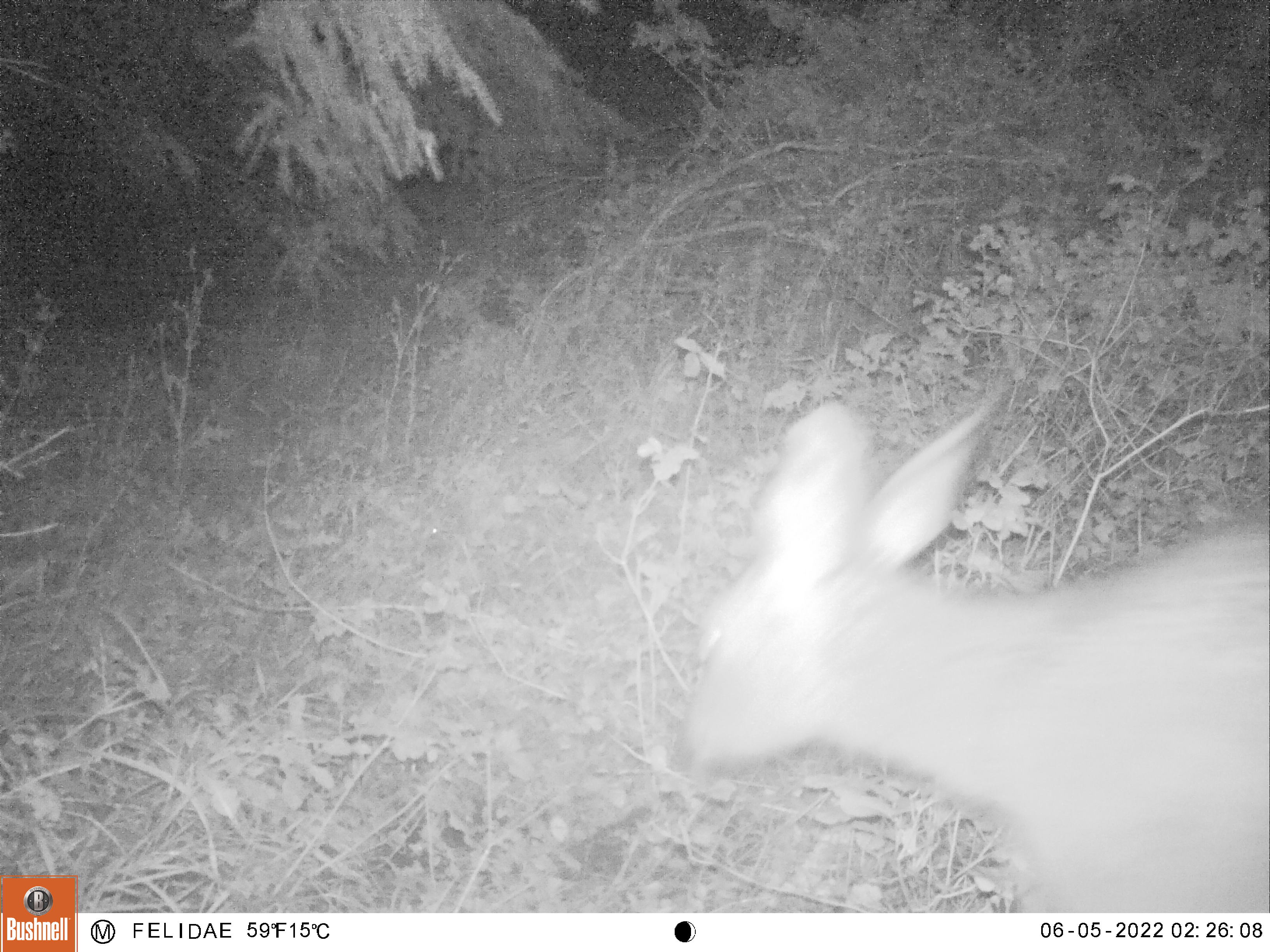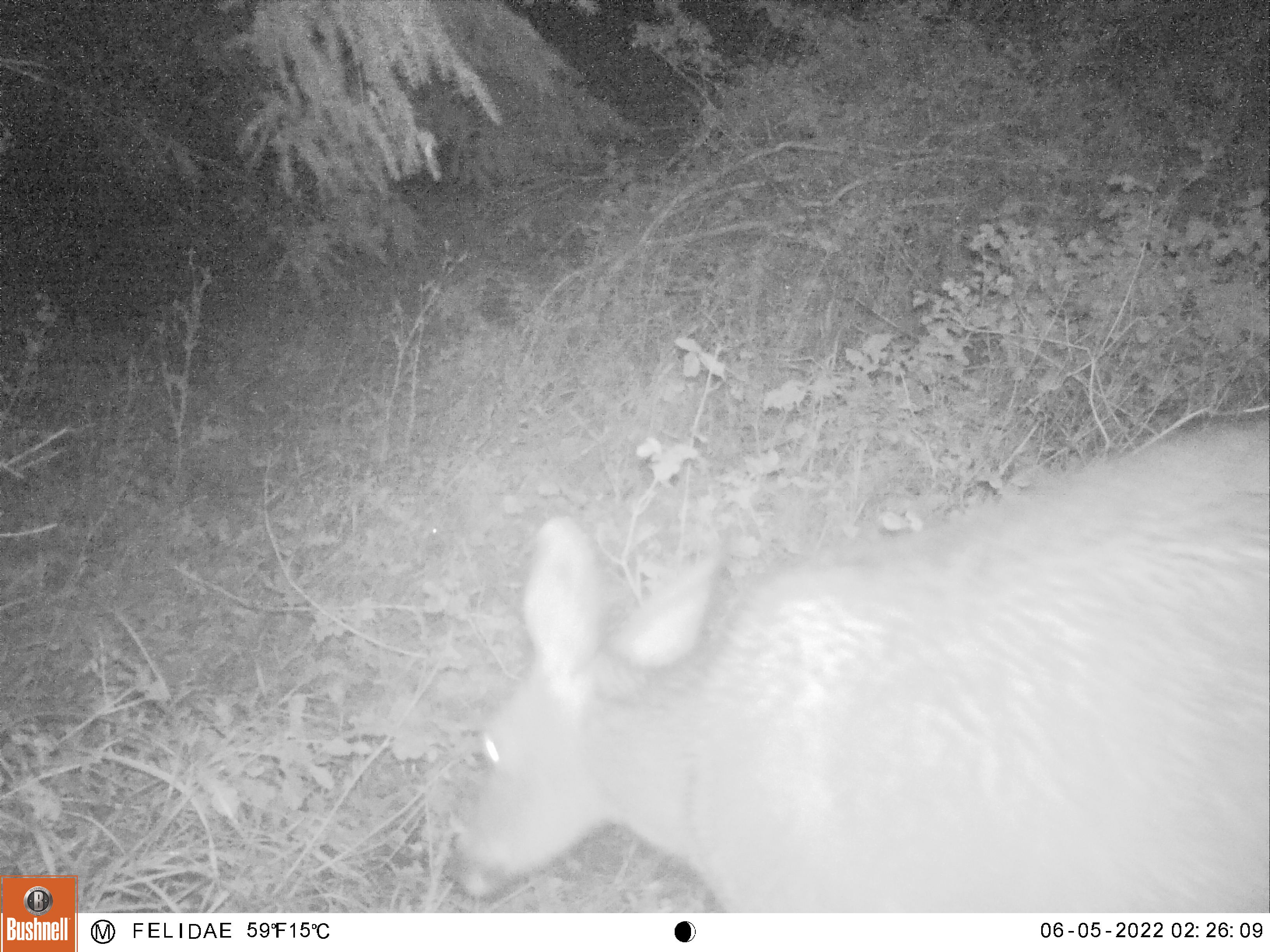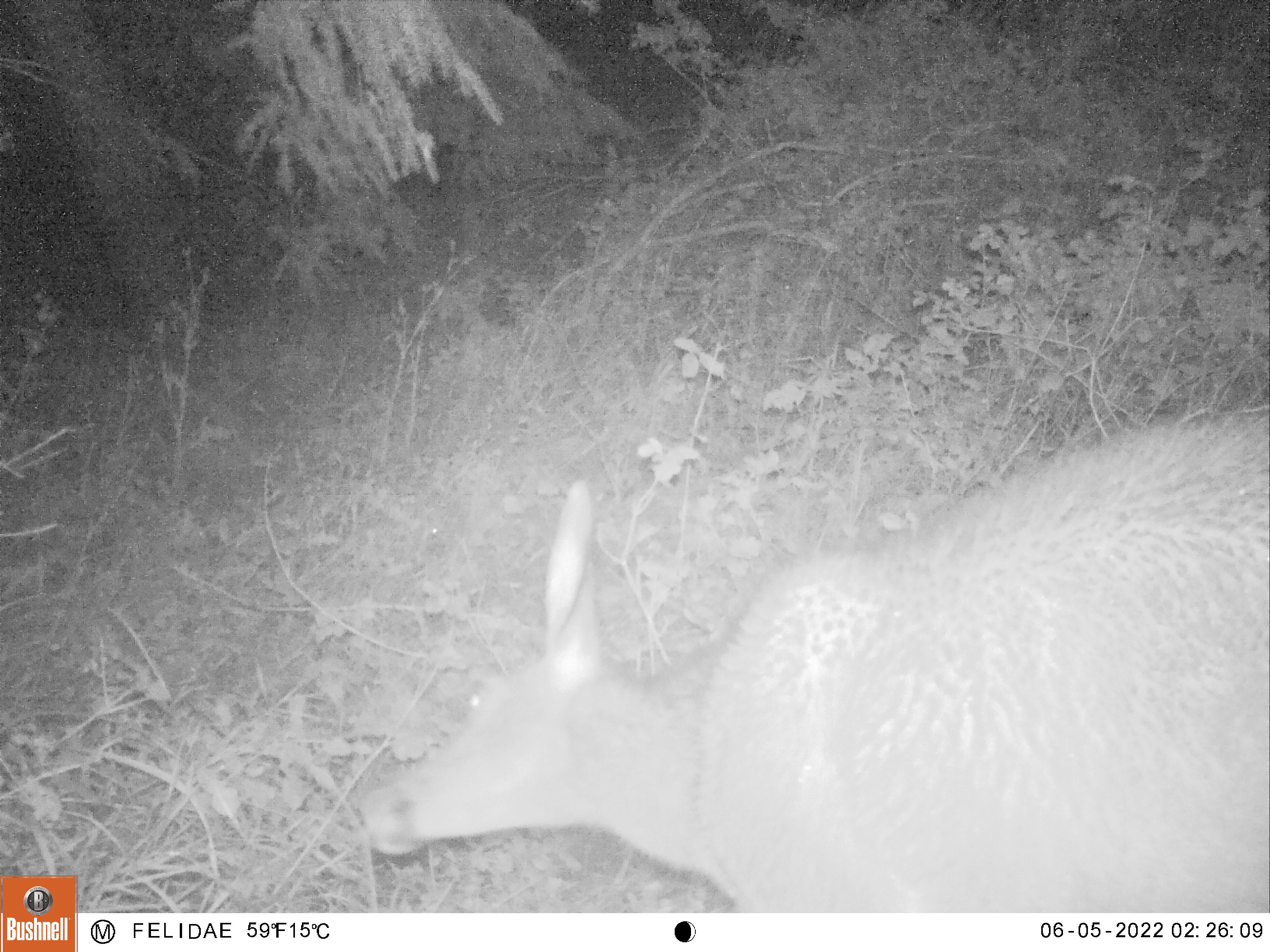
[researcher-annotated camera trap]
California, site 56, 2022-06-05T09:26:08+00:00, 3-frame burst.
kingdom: Animalia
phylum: Chordata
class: Mammalia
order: Artiodactyla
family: Cervidae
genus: Odocoileus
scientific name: Odocoileus hemionus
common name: mule deer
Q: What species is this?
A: Mule deer (Odocoileus hemionus).